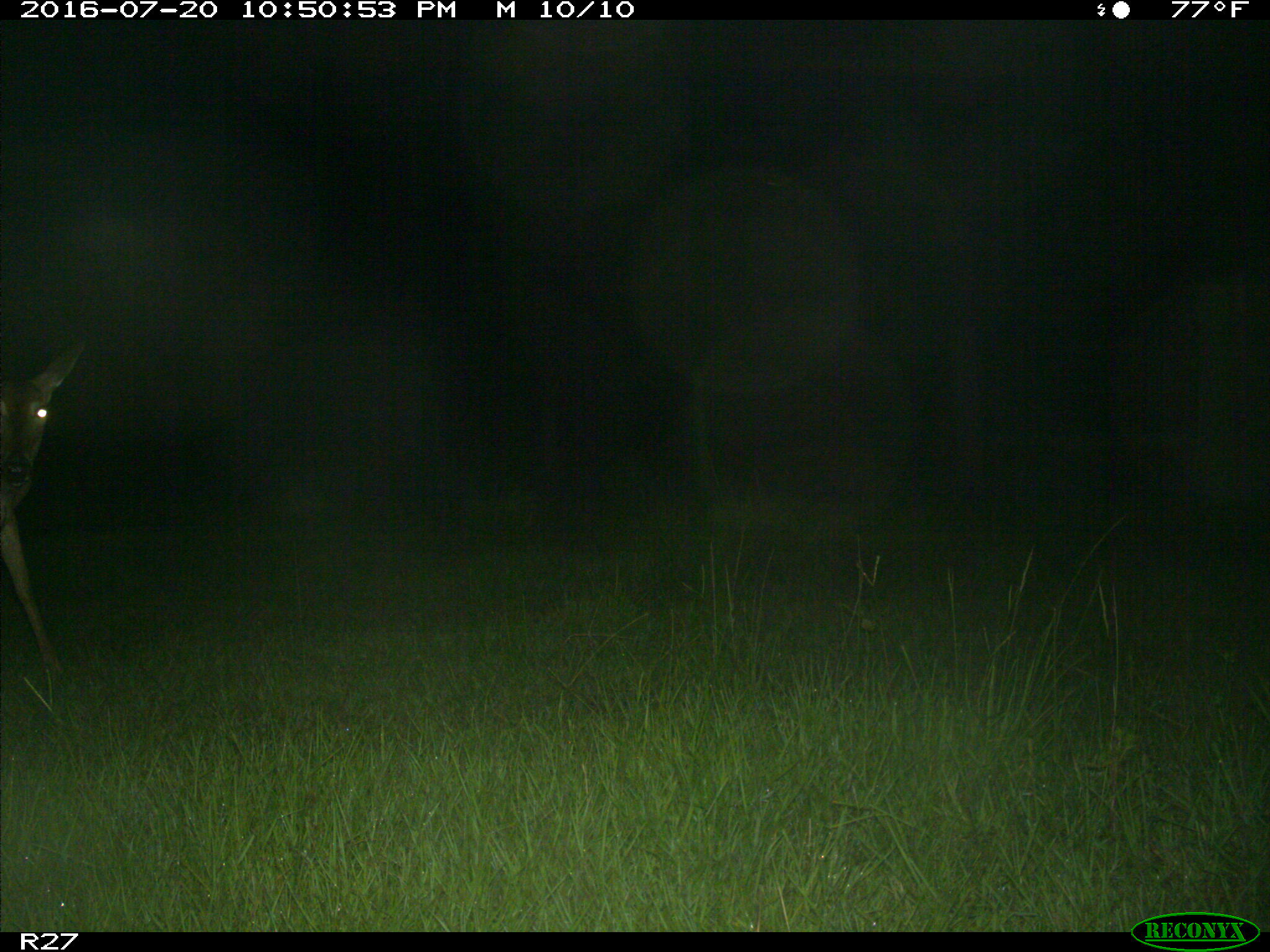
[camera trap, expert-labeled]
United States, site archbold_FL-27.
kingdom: Animalia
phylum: Chordata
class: Mammalia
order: Artiodactyla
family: Cervidae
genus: Odocoileus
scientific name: Odocoileus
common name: deer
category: unidentified deer